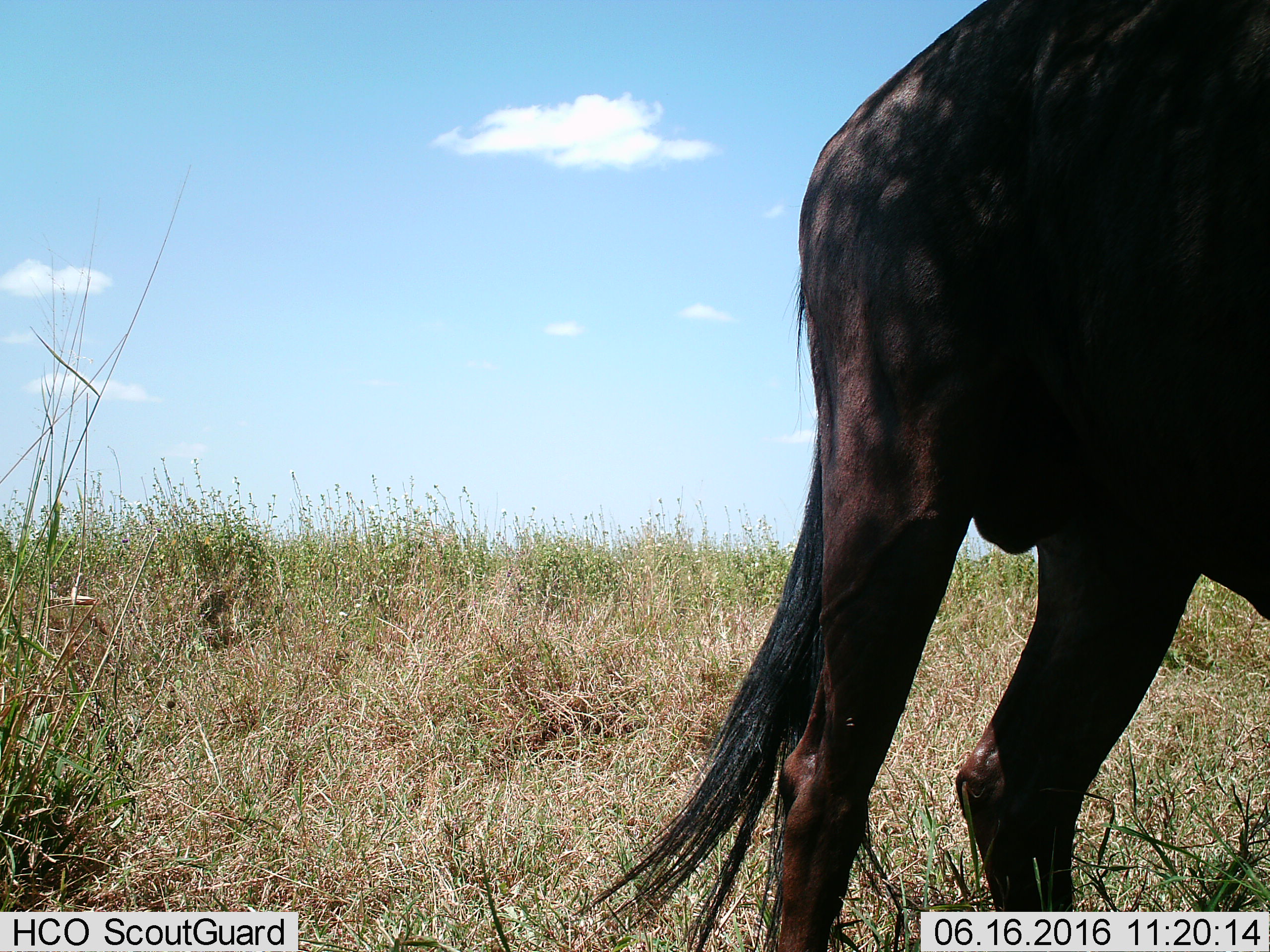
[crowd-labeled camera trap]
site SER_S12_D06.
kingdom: Animalia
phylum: Chordata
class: Mammalia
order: Artiodactyla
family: Bovidae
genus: Connochaetes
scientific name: Connochaetes taurinus taurinus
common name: blue wildebeest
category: wildebeestblue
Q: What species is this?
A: Wildebeestblue (blue wildebeest) (Connochaetes taurinus taurinus).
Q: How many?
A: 1.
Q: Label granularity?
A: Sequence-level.